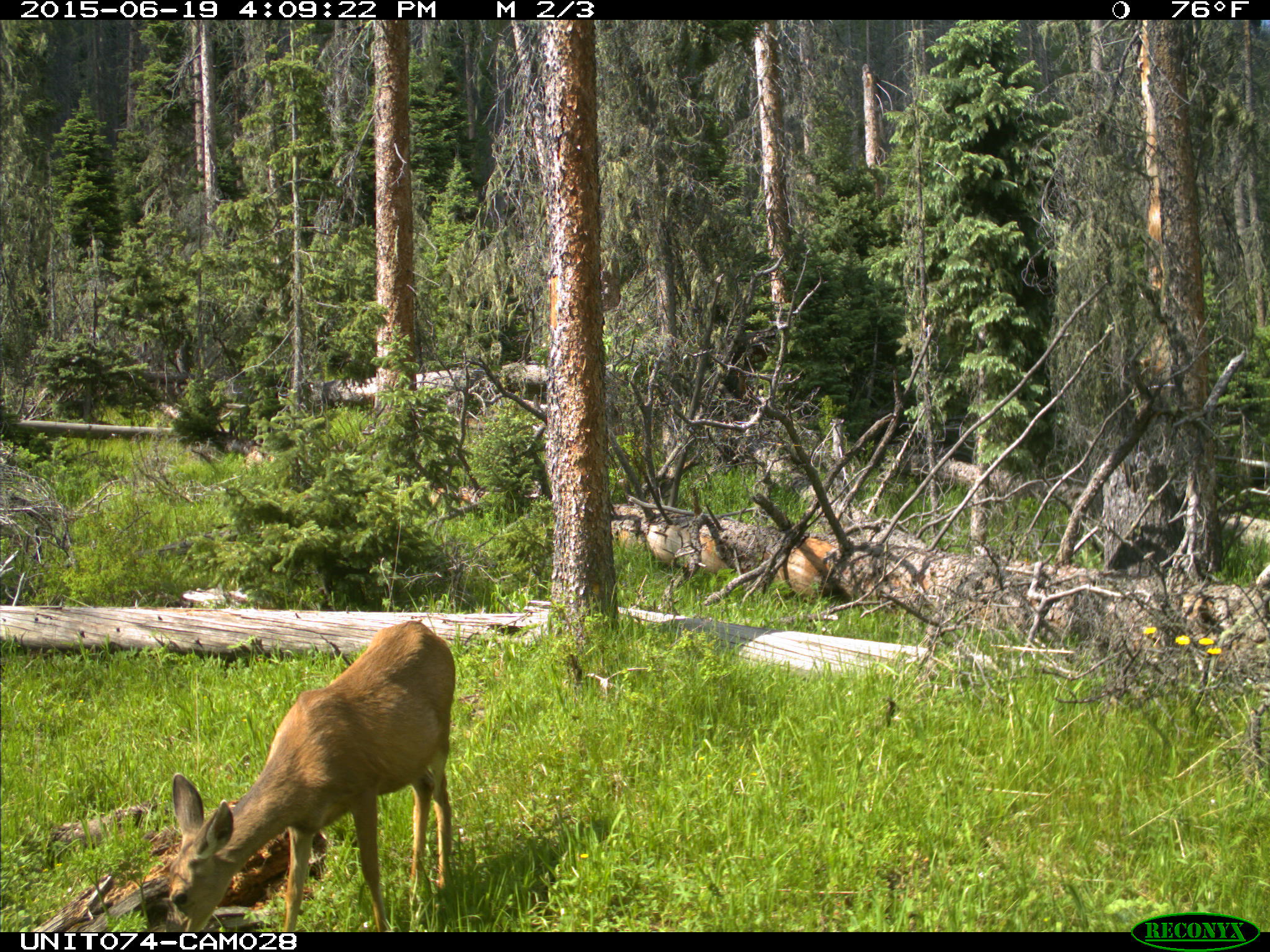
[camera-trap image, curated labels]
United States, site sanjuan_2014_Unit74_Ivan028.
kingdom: Animalia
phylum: Chordata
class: Mammalia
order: Artiodactyla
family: Cervidae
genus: Odocoileus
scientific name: Odocoileus hemionus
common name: mule deer